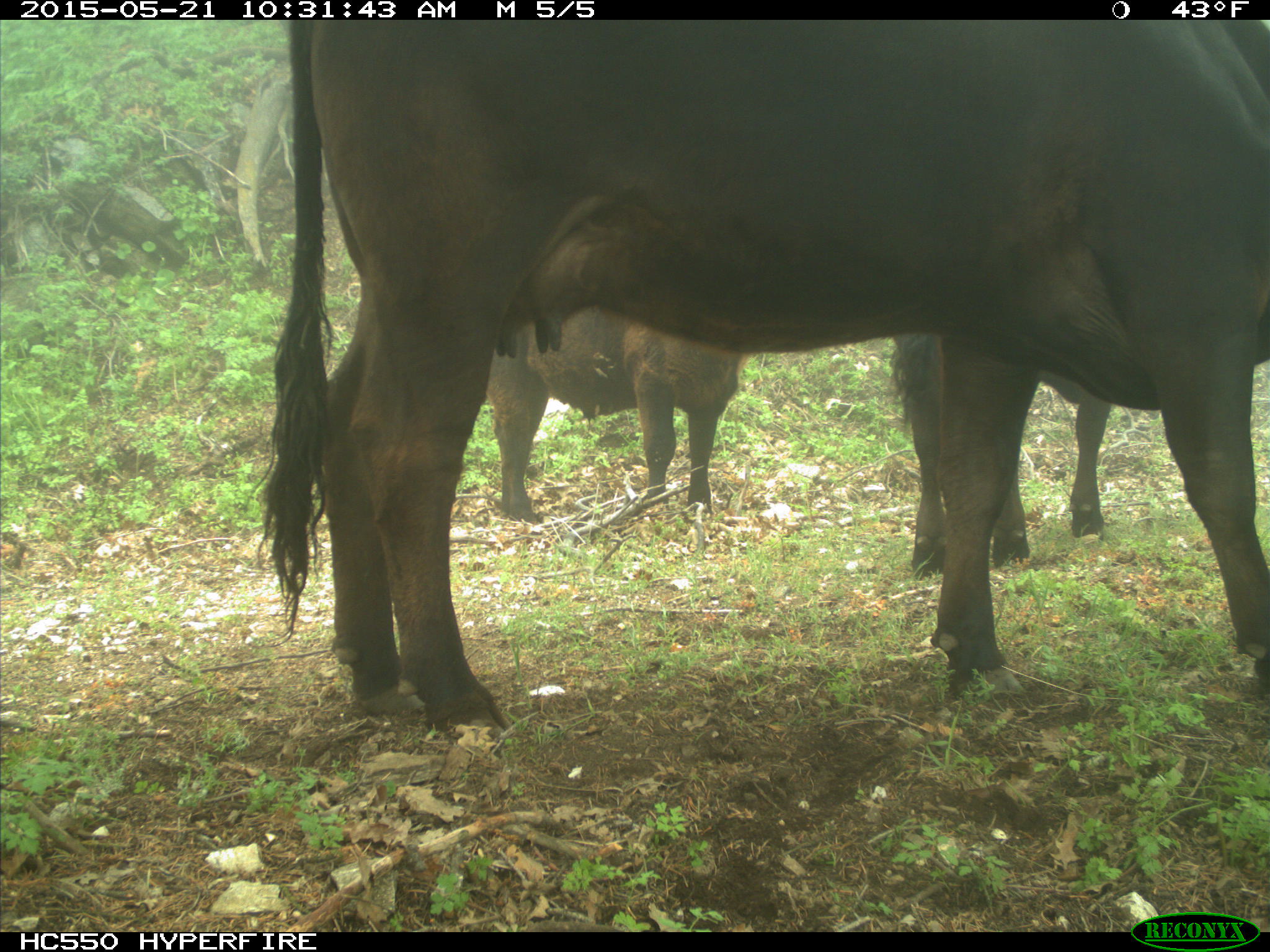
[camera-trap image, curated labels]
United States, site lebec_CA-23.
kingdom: Animalia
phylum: Chordata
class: Mammalia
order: Artiodactyla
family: Bovidae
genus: Bos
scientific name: Bos taurus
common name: domestic cow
Bos taurus (domestic cow).